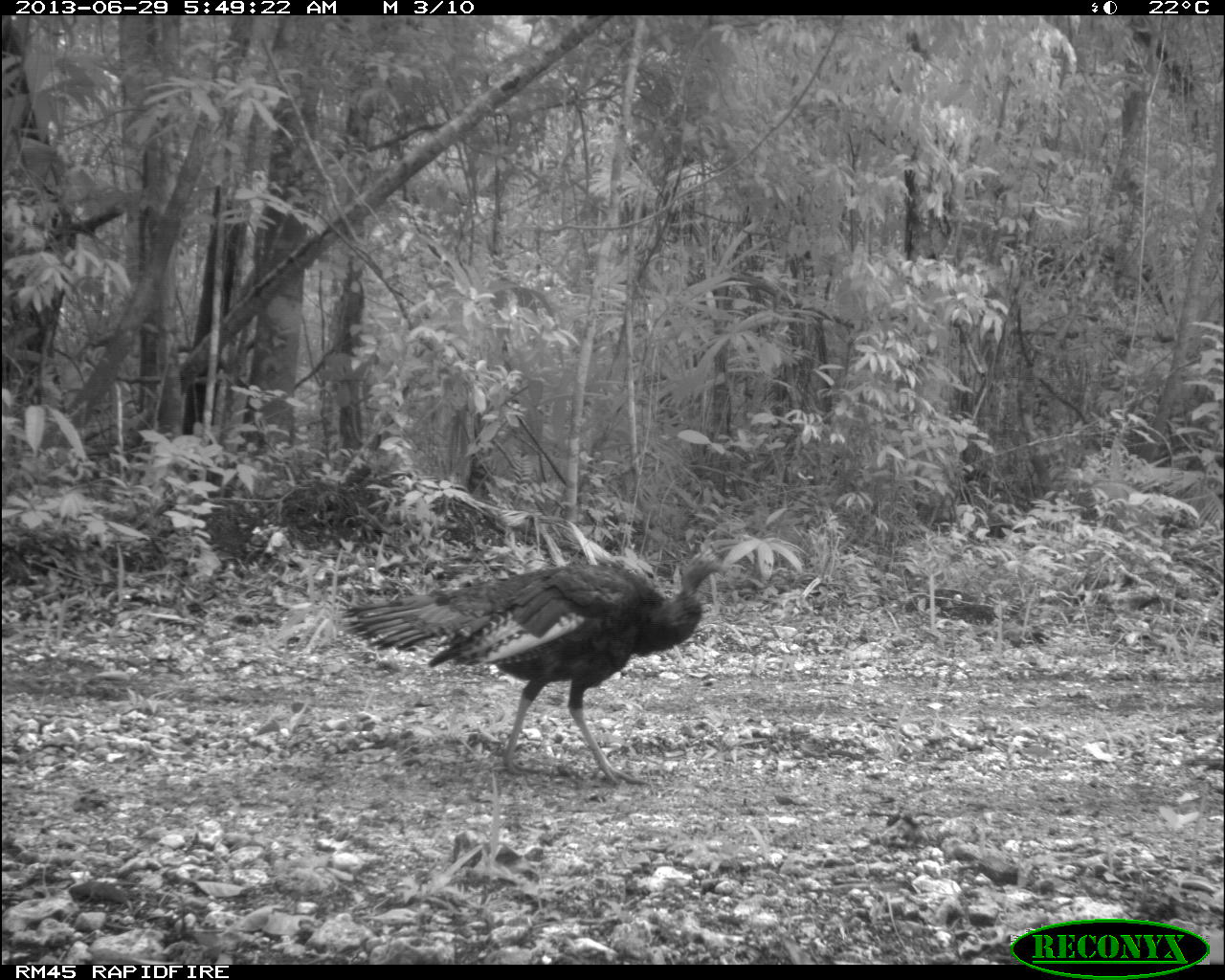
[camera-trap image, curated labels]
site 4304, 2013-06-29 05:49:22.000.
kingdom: Animalia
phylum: Chordata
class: Aves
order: Galliformes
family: Phasianidae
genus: Meleagris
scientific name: Meleagris ocellata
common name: ocellated turkey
Meleagris ocellata (ocellated turkey), count 1, sex male.